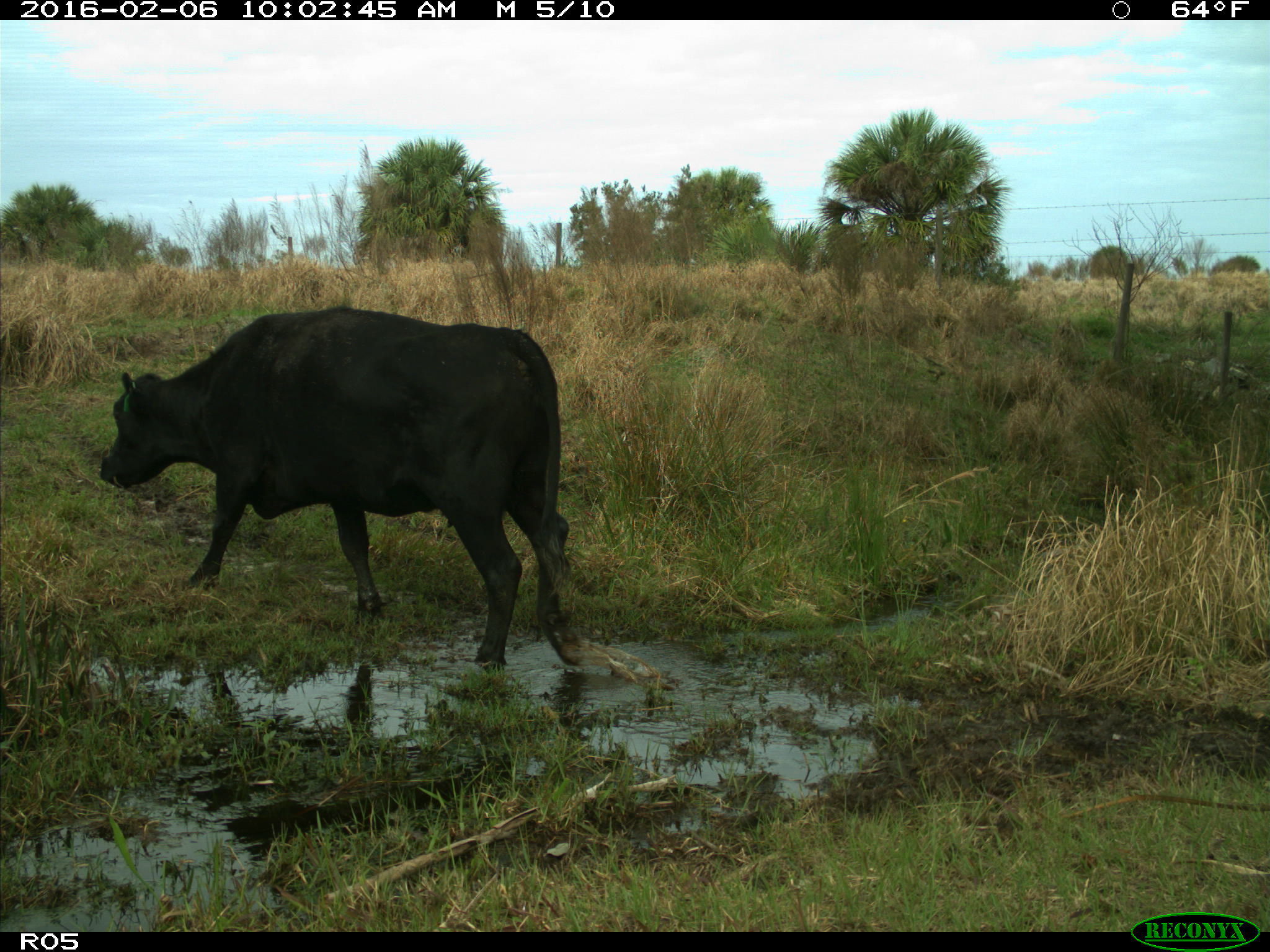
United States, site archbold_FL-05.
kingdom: Animalia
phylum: Chordata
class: Mammalia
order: Artiodactyla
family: Bovidae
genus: Bos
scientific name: Bos taurus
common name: domestic cow